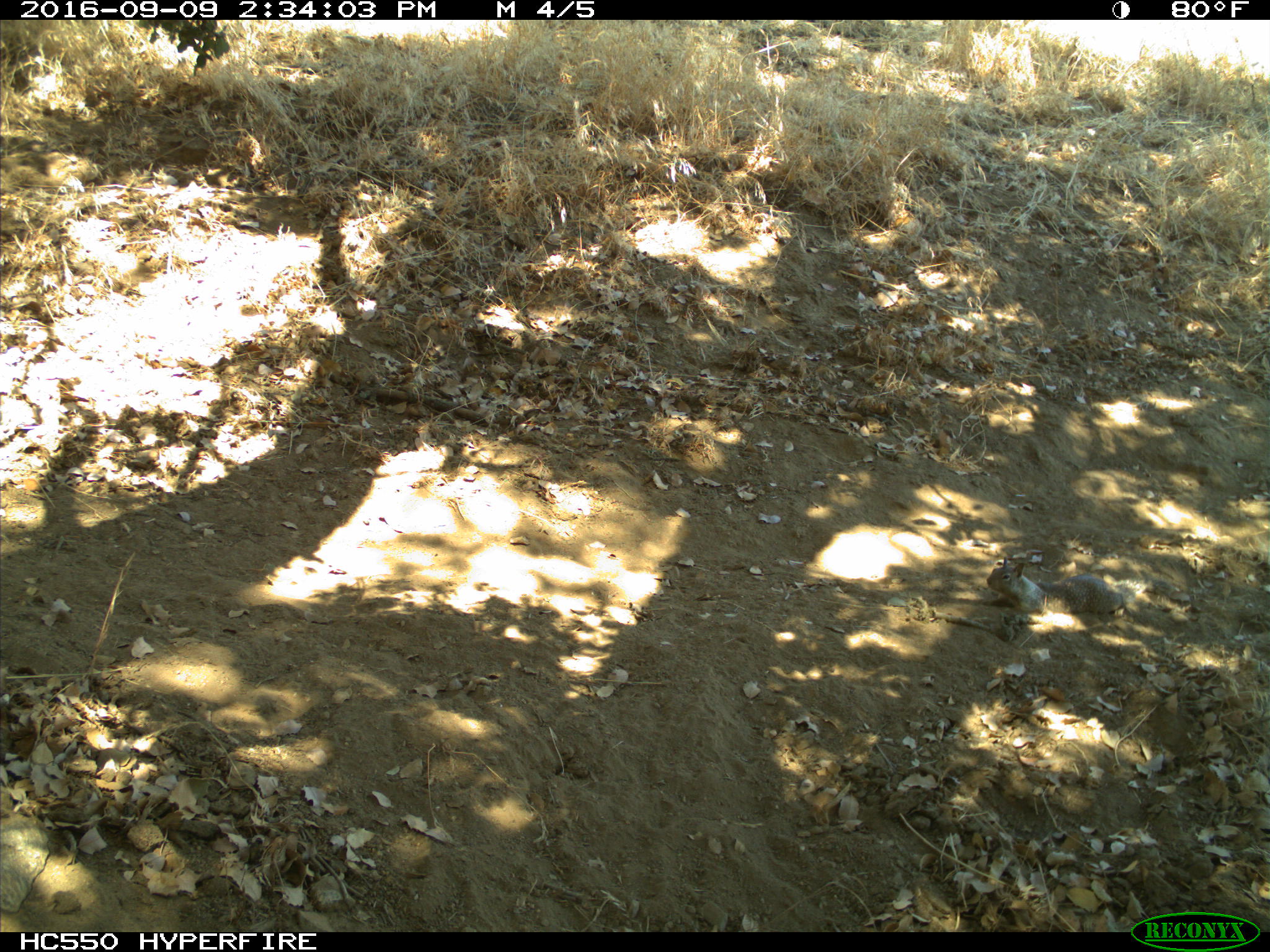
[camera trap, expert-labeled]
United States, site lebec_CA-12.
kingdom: Animalia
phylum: Chordata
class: Mammalia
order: Rodentia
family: Sciuridae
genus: Otospermophilus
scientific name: Otospermophilus beecheyi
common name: california ground squirrel